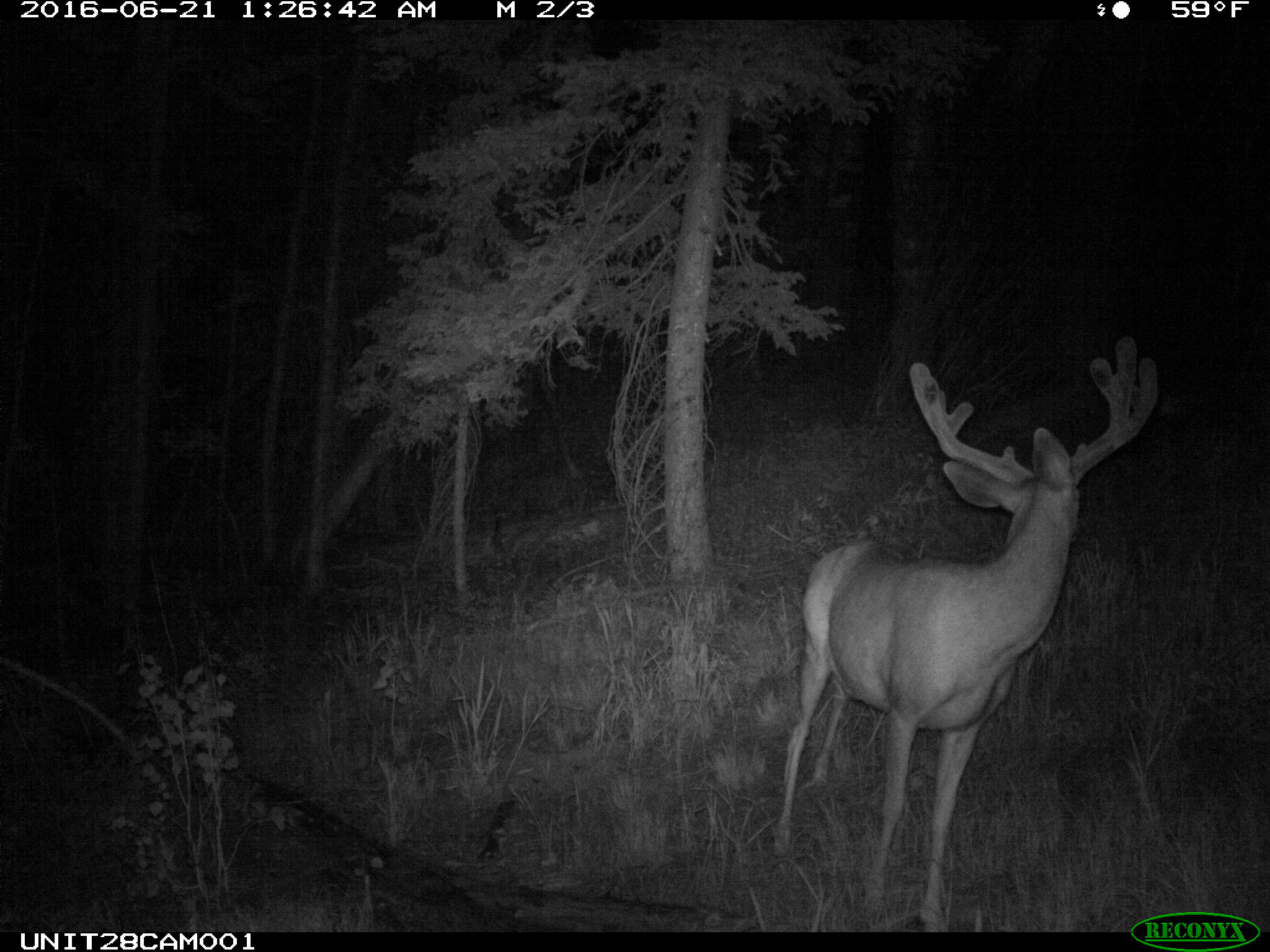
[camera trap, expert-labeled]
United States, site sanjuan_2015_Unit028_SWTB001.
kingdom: Animalia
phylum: Chordata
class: Mammalia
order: Artiodactyla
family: Cervidae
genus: Odocoileus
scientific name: Odocoileus hemionus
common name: mule deer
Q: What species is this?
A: Odocoileus hemionus (mule deer).